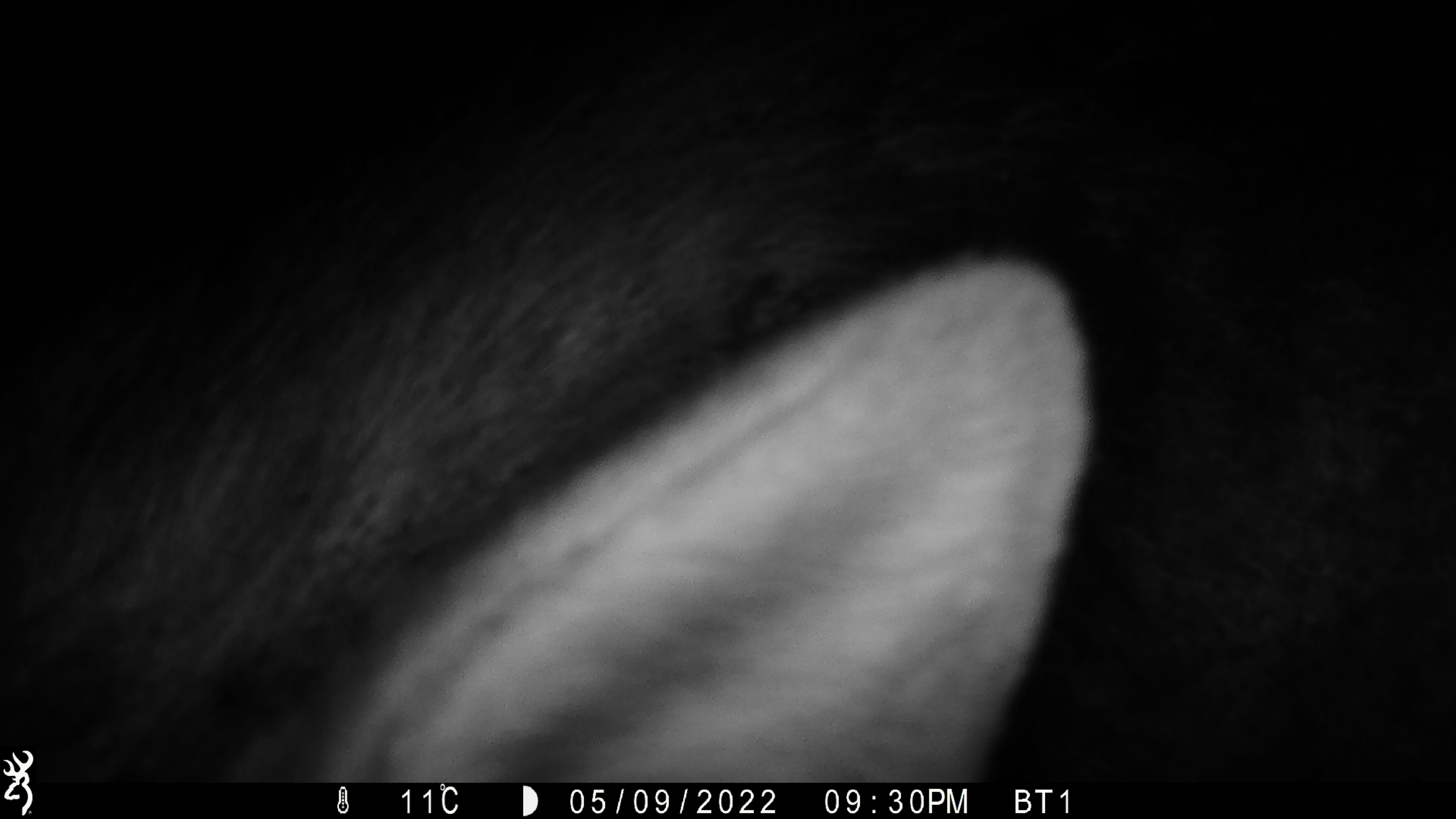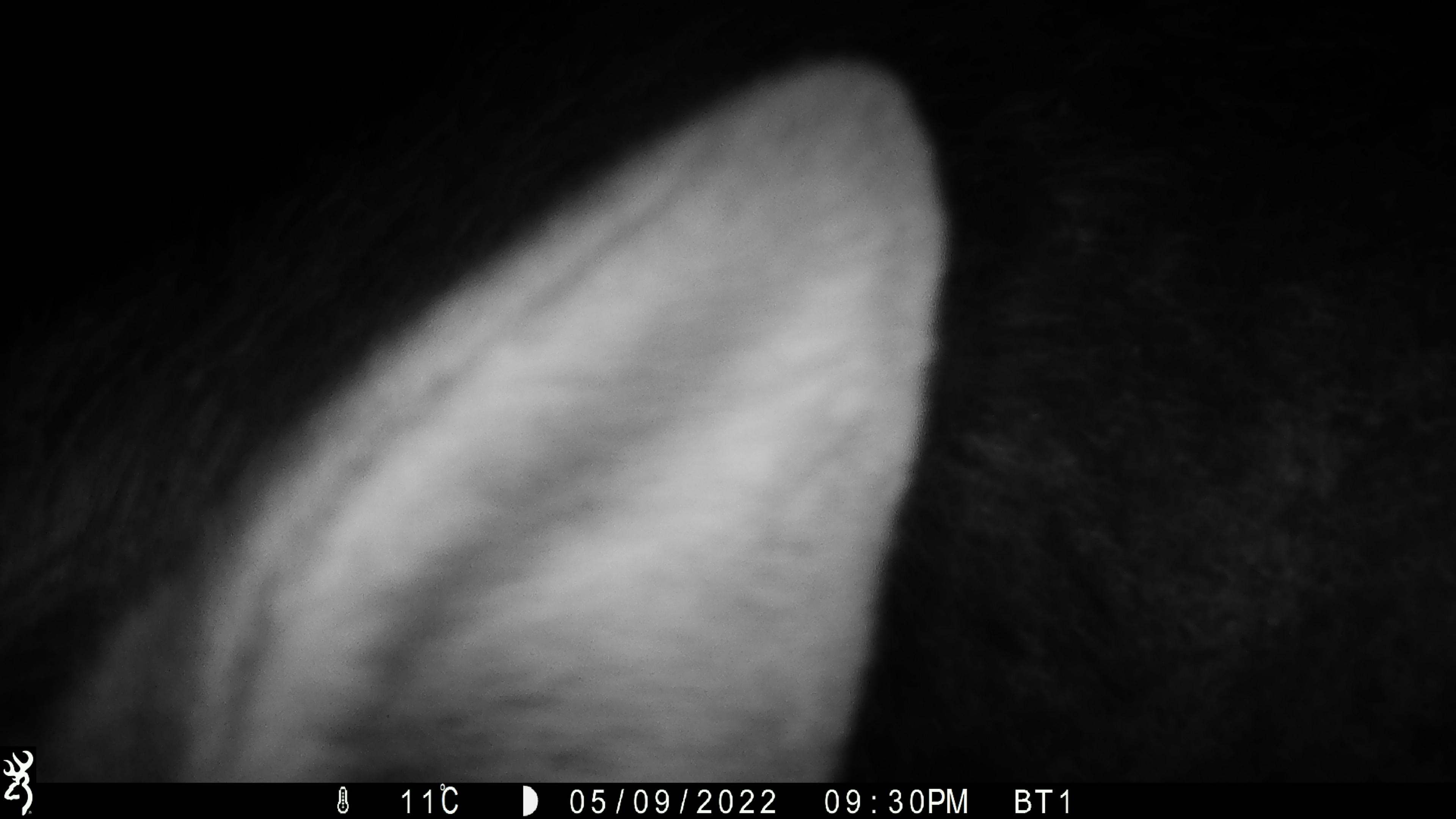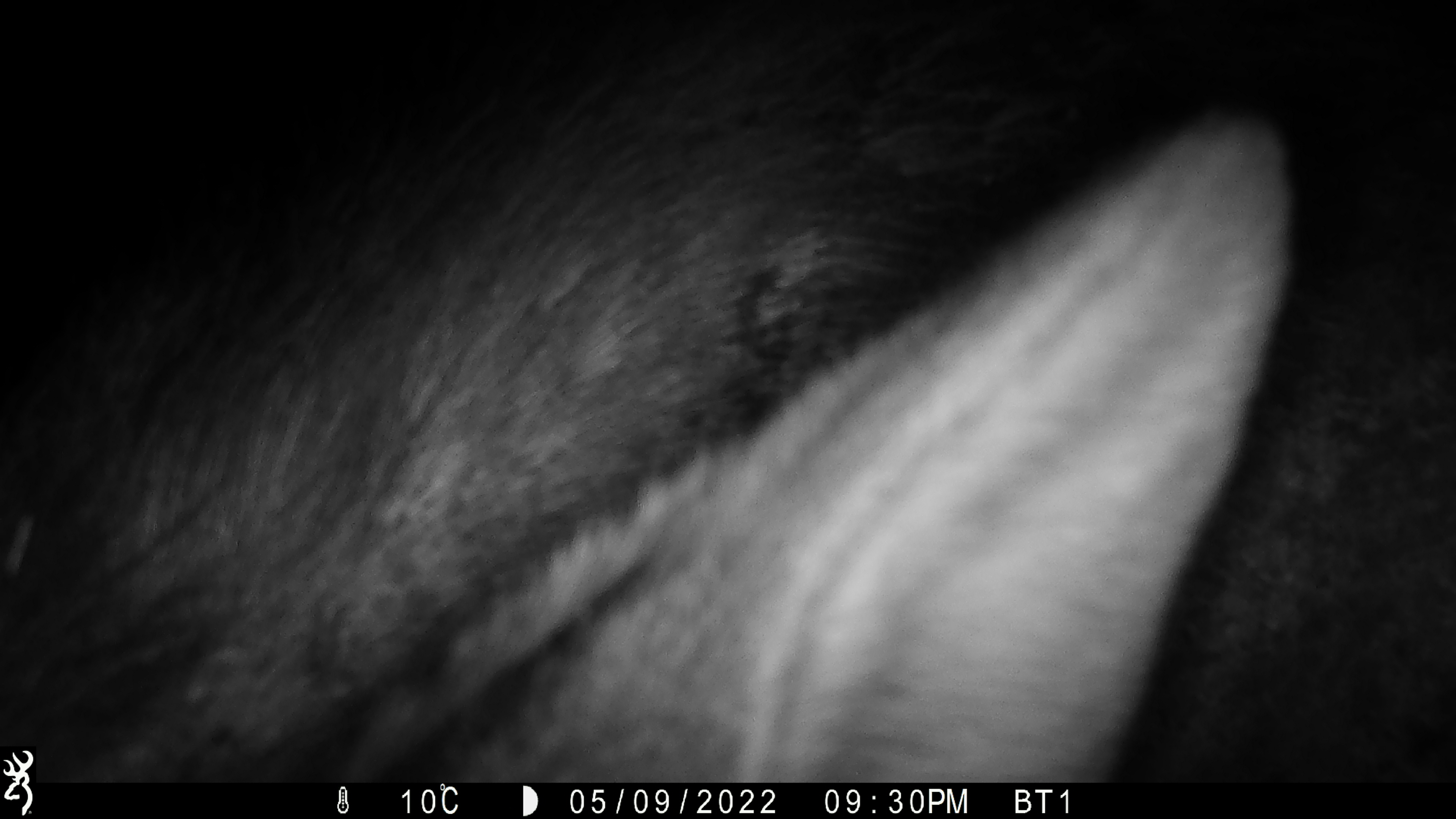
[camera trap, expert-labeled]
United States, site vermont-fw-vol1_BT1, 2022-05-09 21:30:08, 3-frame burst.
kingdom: Animalia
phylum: Chordata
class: Mammalia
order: Artiodactyla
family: Cervidae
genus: Alces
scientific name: Alces alces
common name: moose